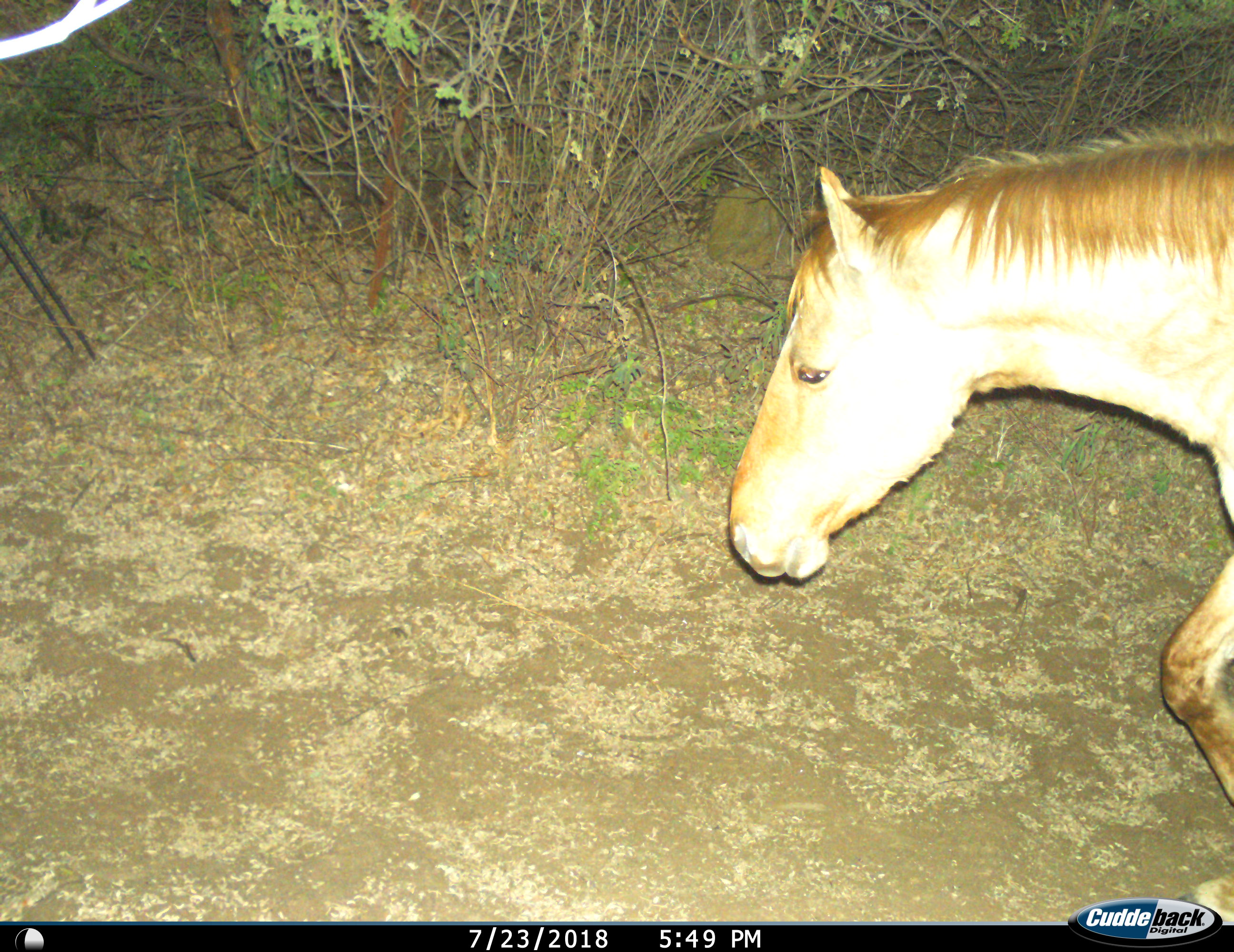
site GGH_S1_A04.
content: unidentified animal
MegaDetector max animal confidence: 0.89